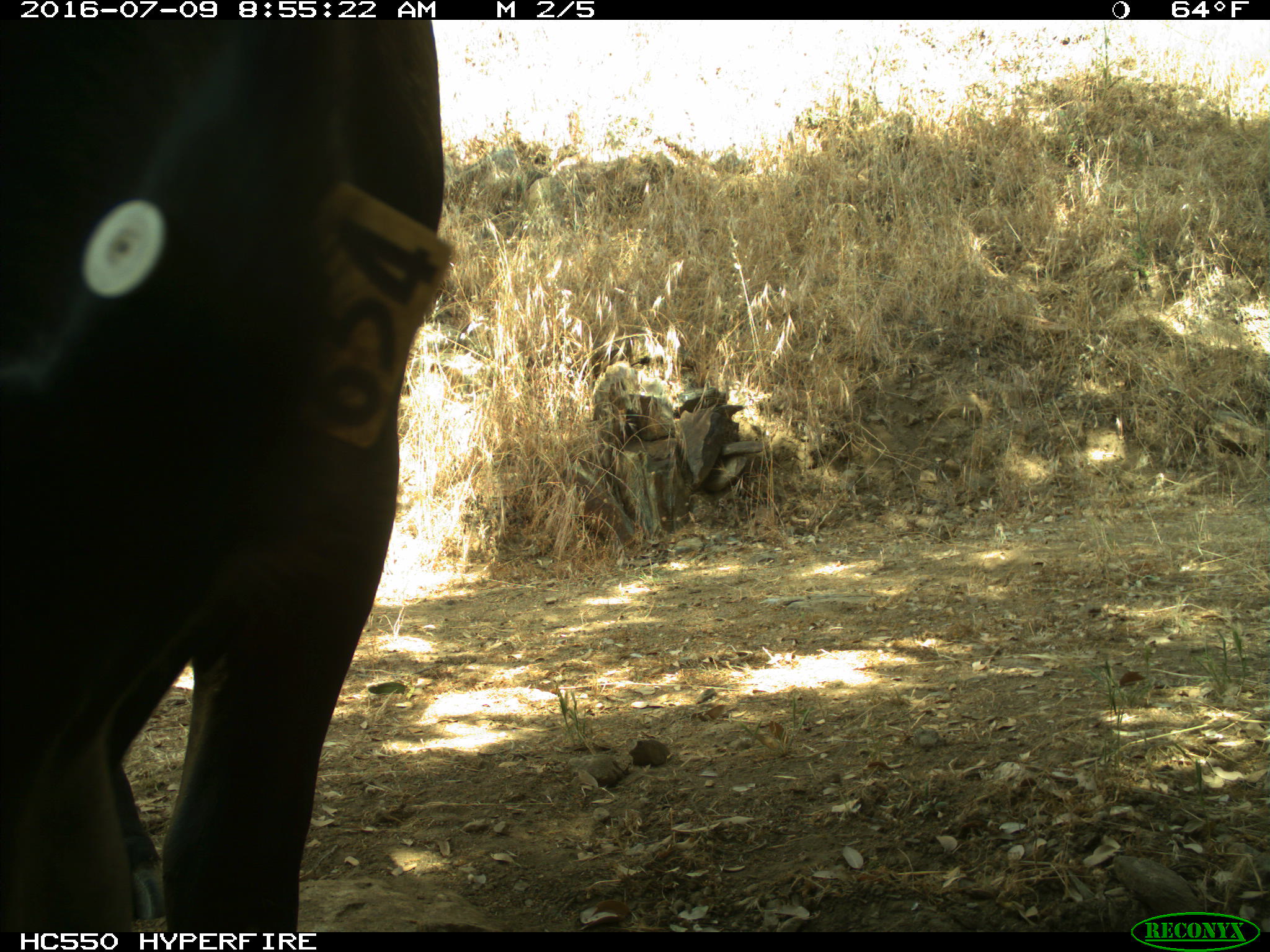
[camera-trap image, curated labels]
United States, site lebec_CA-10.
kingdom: Animalia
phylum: Chordata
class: Mammalia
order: Artiodactyla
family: Bovidae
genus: Bos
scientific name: Bos taurus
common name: domestic cow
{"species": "Bos taurus (domestic cow)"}